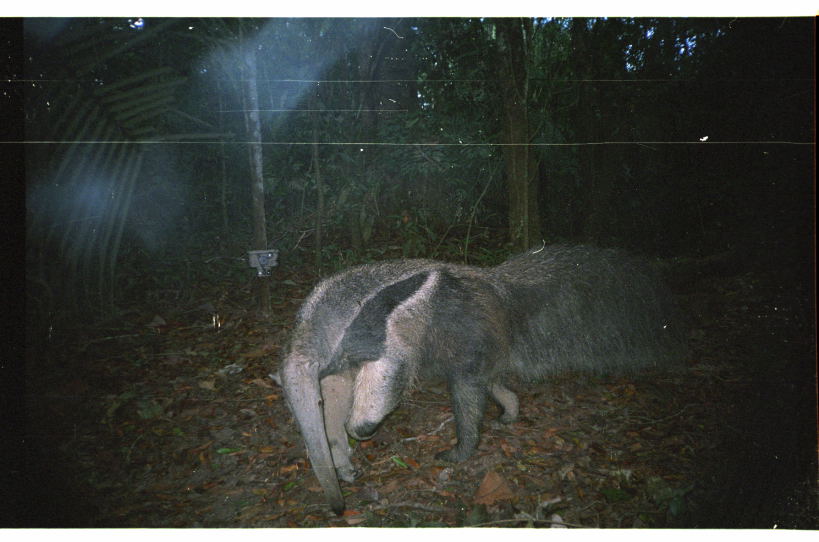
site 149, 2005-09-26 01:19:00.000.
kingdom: Animalia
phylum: Chordata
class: Mammalia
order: Pilosa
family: Myrmecophagidae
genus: Myrmecophaga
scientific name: Myrmecophaga tridactyla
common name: giant anteater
Myrmecophaga tridactyla (giant anteater).